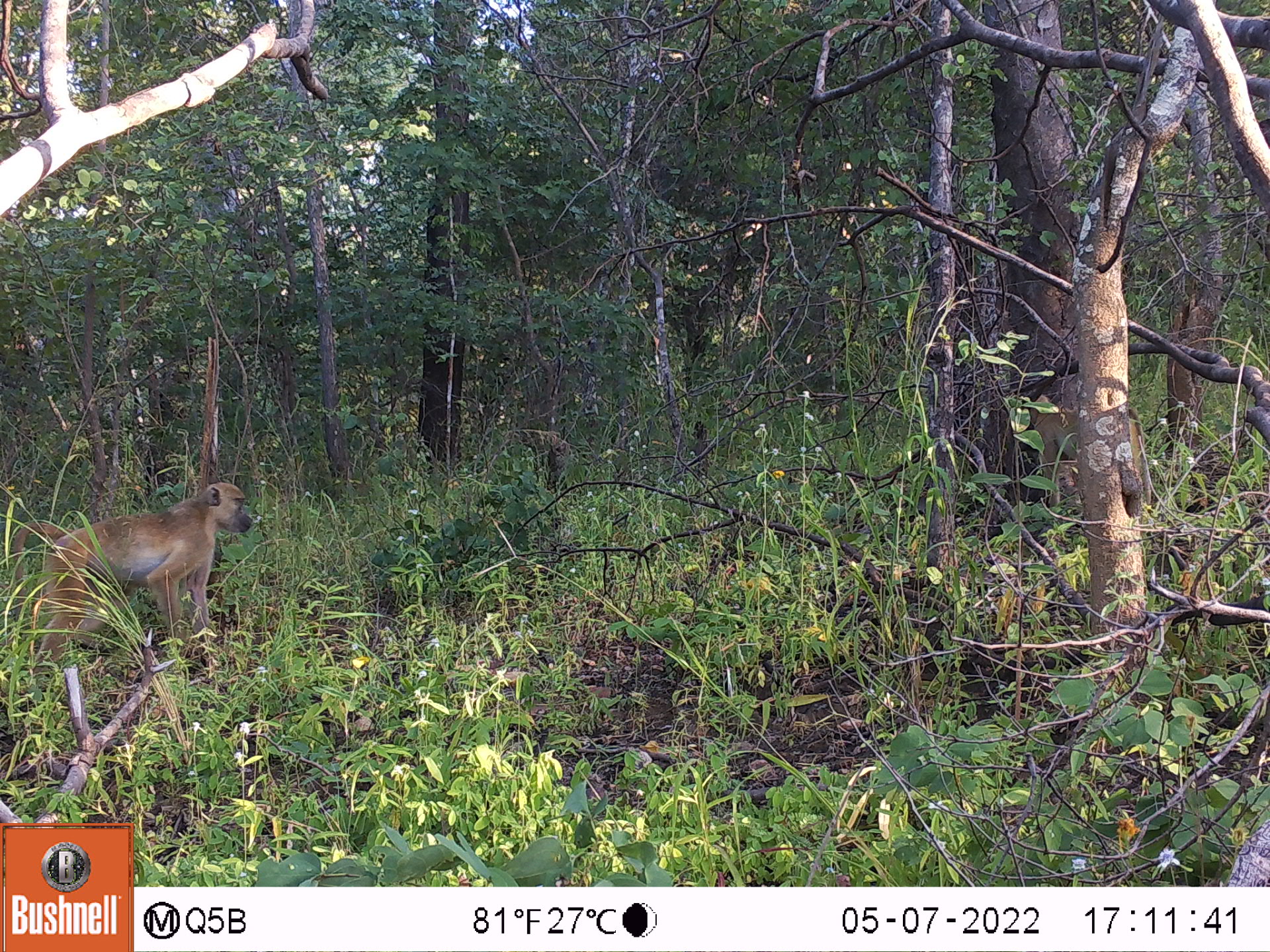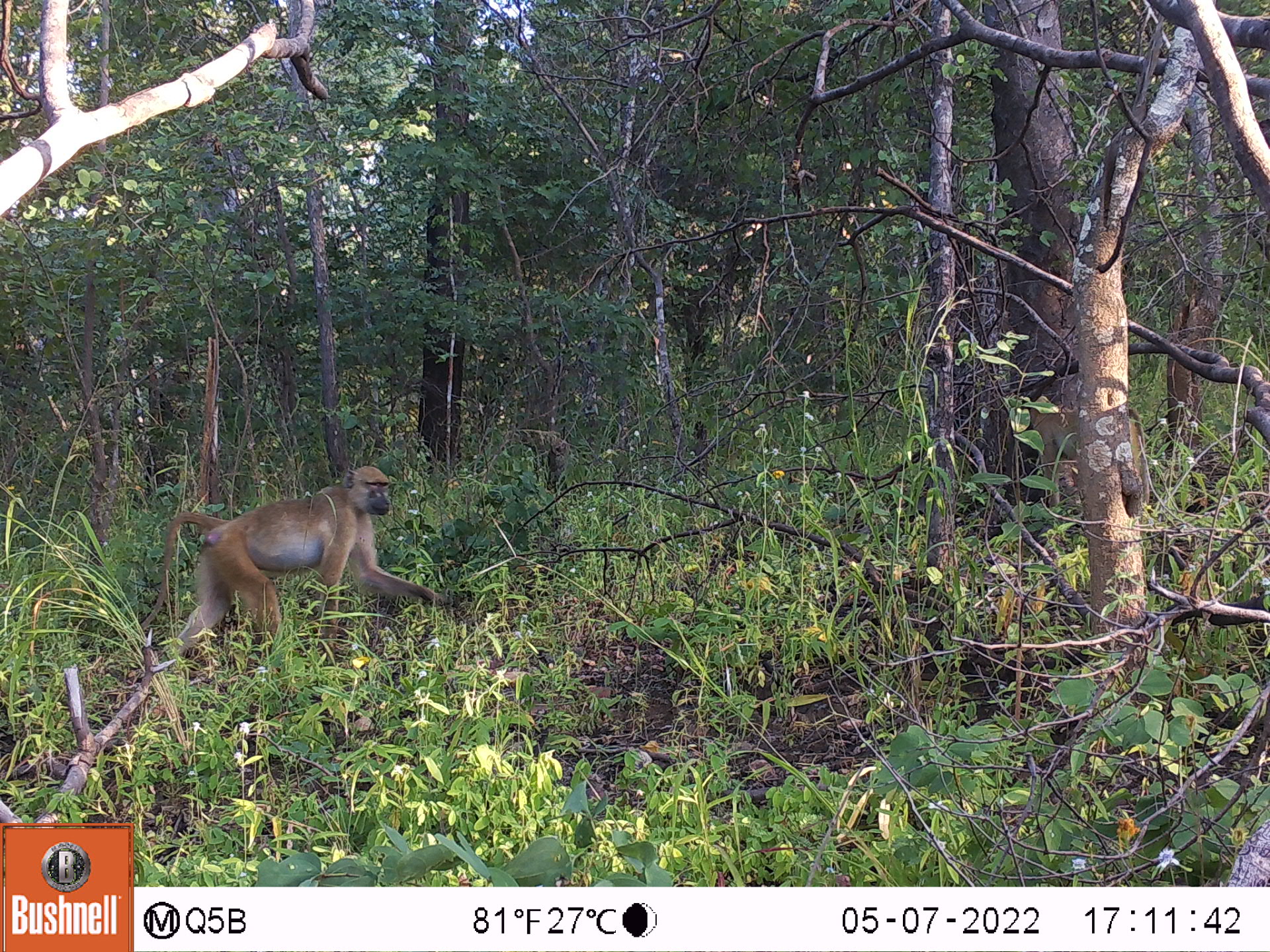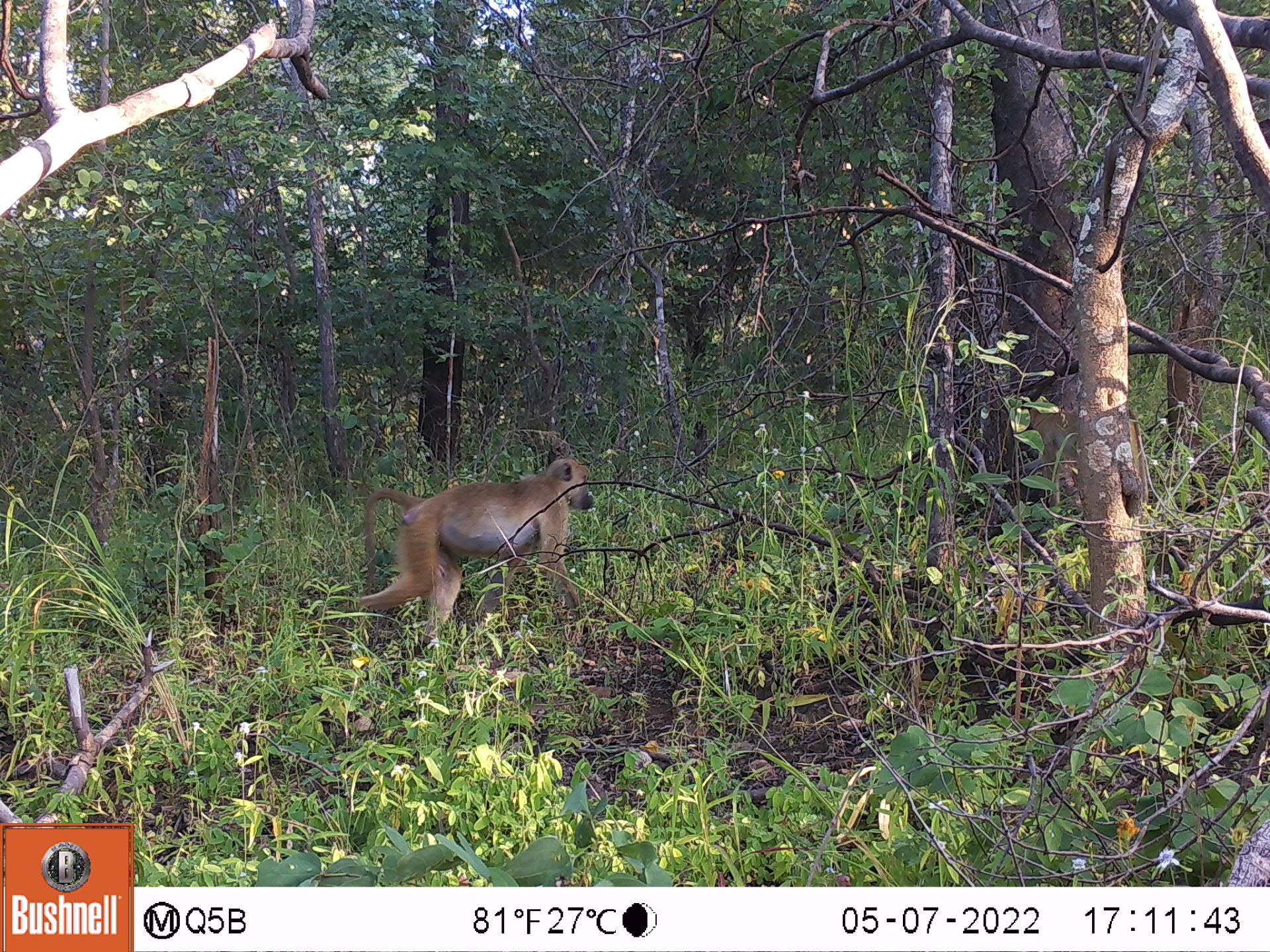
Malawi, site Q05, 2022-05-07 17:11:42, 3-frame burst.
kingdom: Animalia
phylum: Chordata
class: Mammalia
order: Primates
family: Cercopithecidae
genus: Papio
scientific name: Papio cynocephalus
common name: yellow baboon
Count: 2.